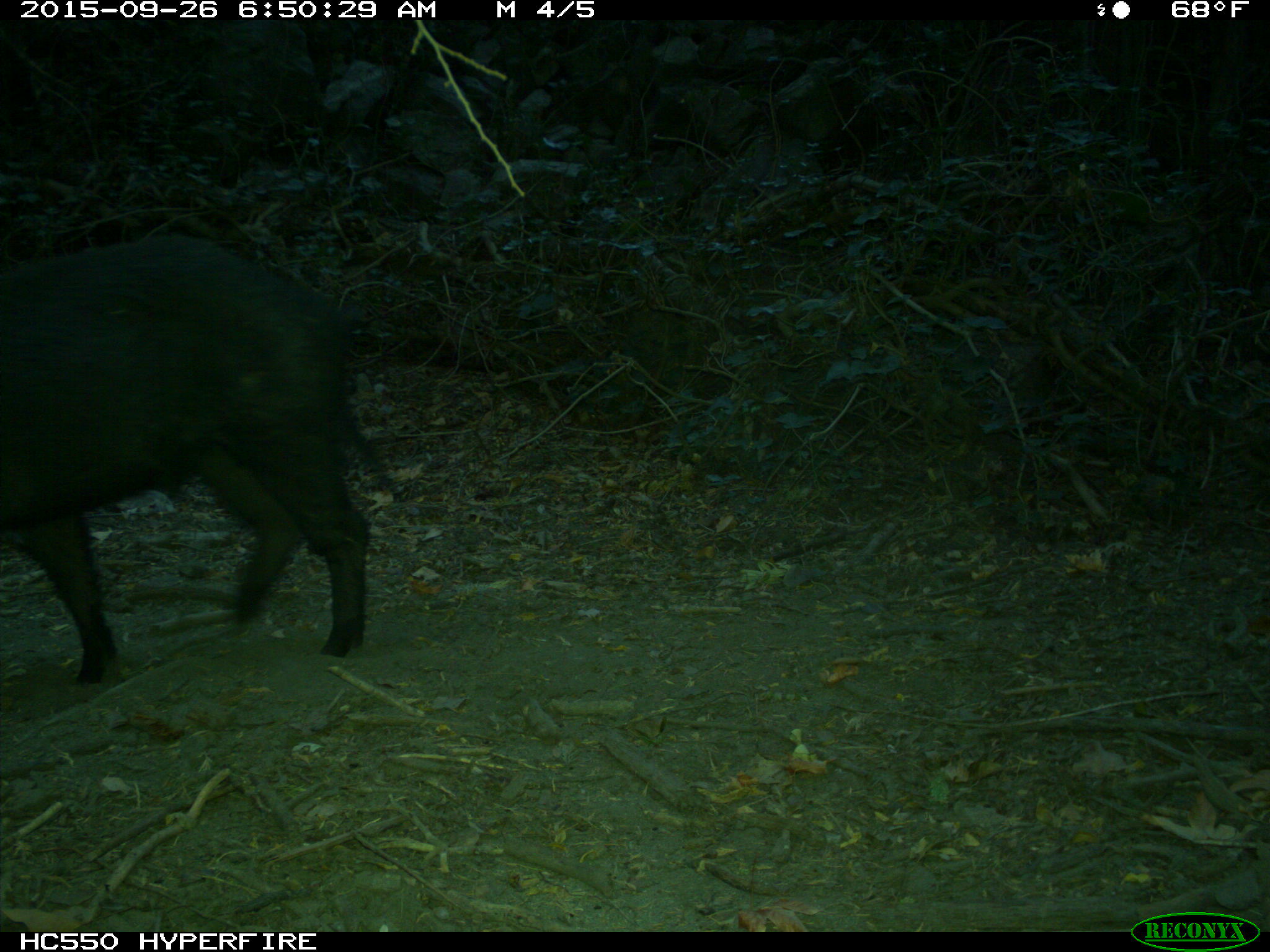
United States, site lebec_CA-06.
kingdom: Animalia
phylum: Chordata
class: Mammalia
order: Artiodactyla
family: Suidae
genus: Sus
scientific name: Sus scrofa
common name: wild boar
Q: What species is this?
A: Sus scrofa (wild boar).